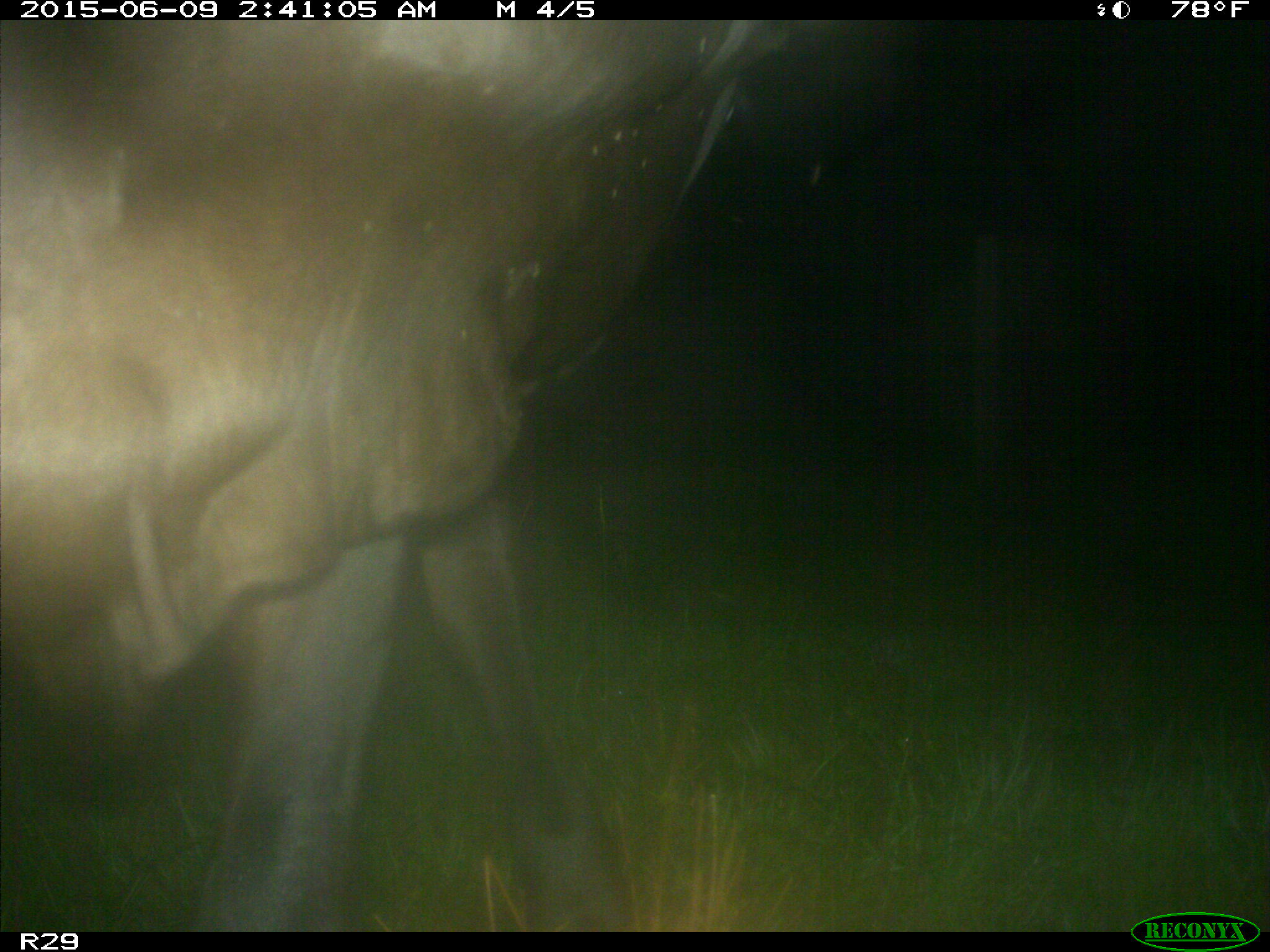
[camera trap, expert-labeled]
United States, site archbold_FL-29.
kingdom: Animalia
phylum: Chordata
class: Mammalia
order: Artiodactyla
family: Bovidae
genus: Bos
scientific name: Bos taurus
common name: domestic cow